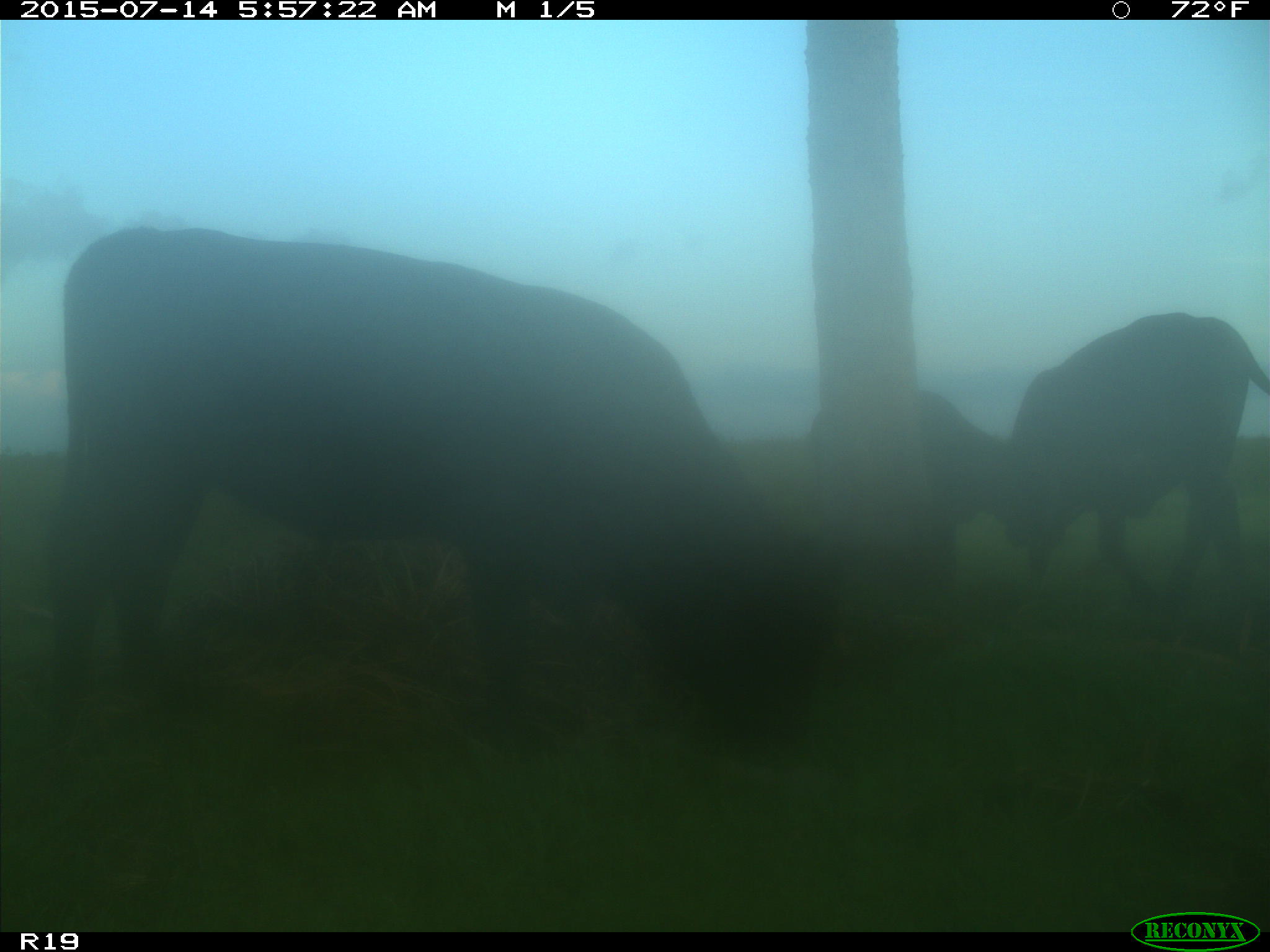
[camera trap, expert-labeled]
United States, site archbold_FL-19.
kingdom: Animalia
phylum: Chordata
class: Mammalia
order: Artiodactyla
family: Bovidae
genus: Bos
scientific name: Bos taurus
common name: domestic cow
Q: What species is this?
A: Bos taurus (domestic cow).